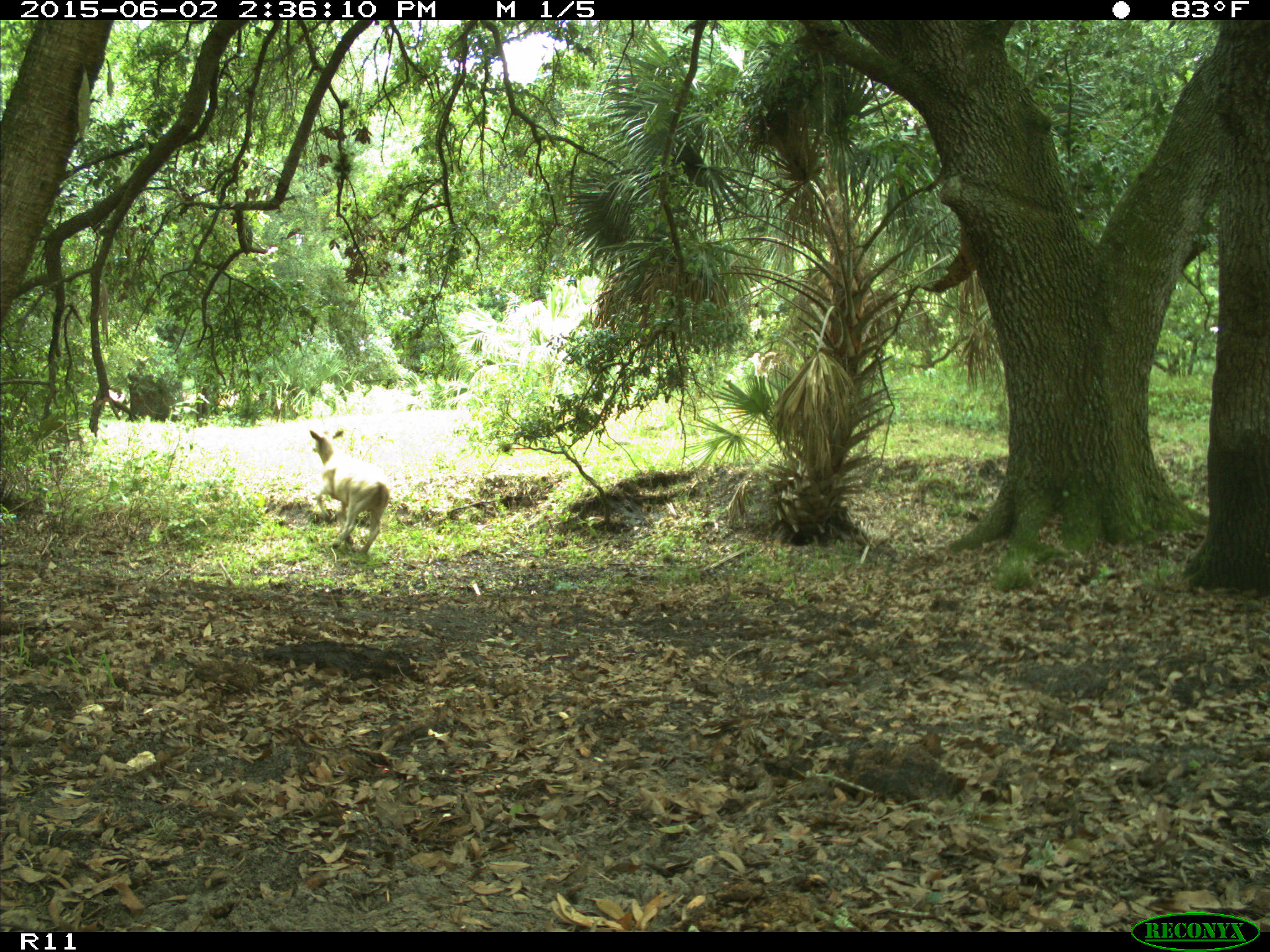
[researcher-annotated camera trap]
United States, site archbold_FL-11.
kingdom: Animalia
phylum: Chordata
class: Mammalia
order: Artiodactyla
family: Bovidae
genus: Bos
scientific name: Bos taurus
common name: domestic cow